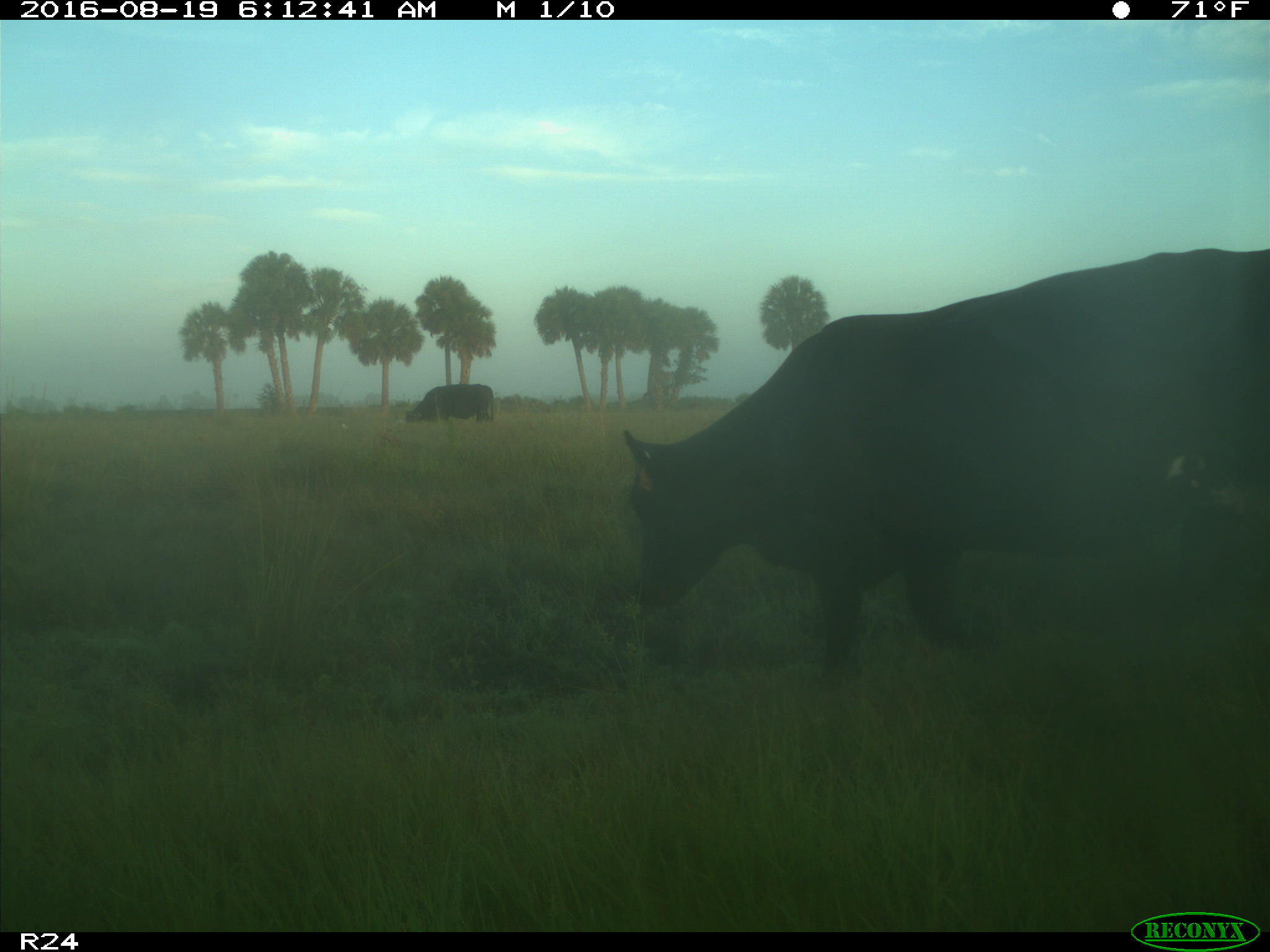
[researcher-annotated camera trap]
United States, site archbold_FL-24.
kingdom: Animalia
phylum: Chordata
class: Mammalia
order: Artiodactyla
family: Bovidae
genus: Bos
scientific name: Bos taurus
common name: domestic cow